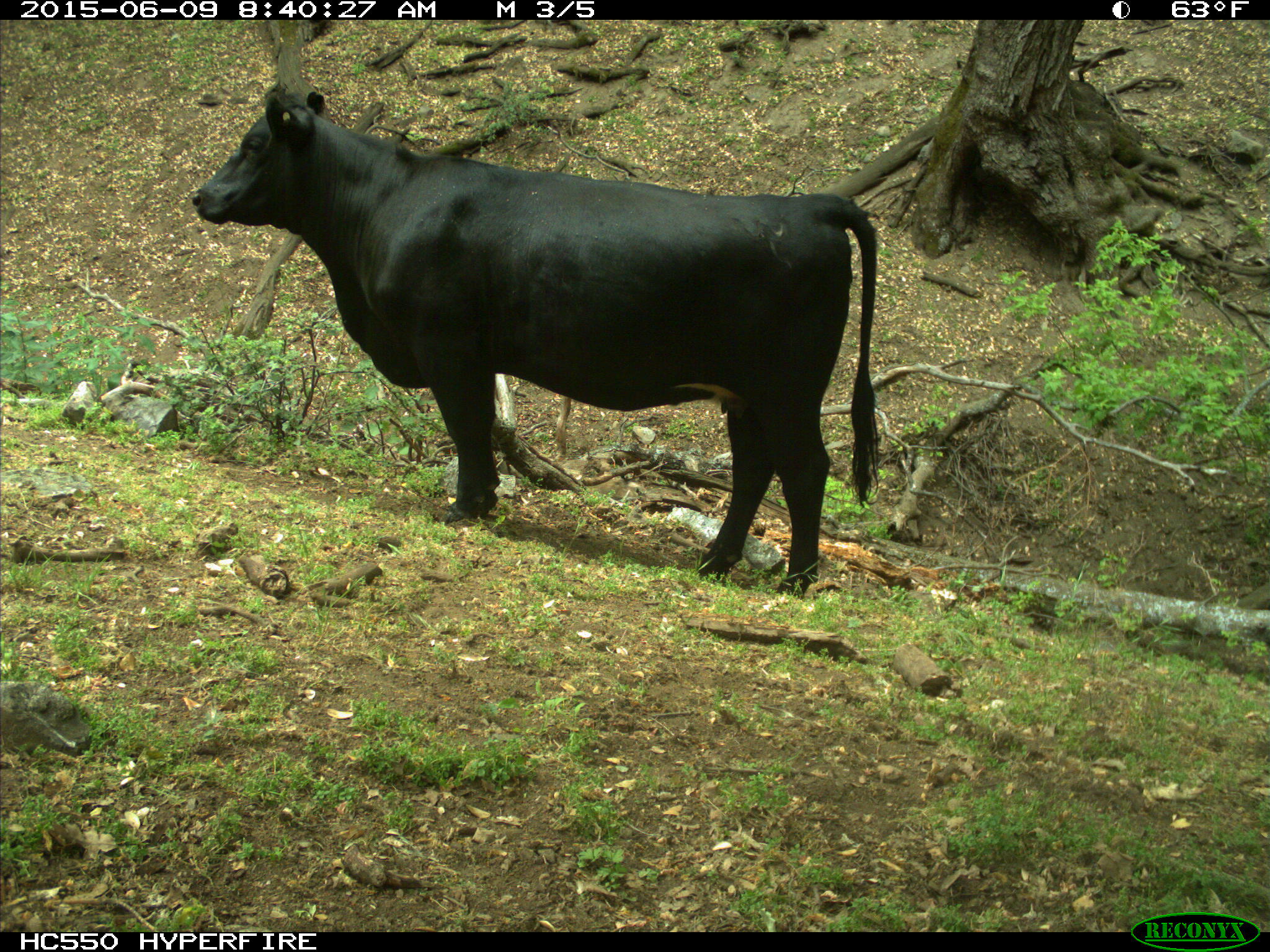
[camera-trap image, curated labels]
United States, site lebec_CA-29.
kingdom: Animalia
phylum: Chordata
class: Mammalia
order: Artiodactyla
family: Bovidae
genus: Bos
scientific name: Bos taurus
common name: domestic cow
Bos taurus (domestic cow).